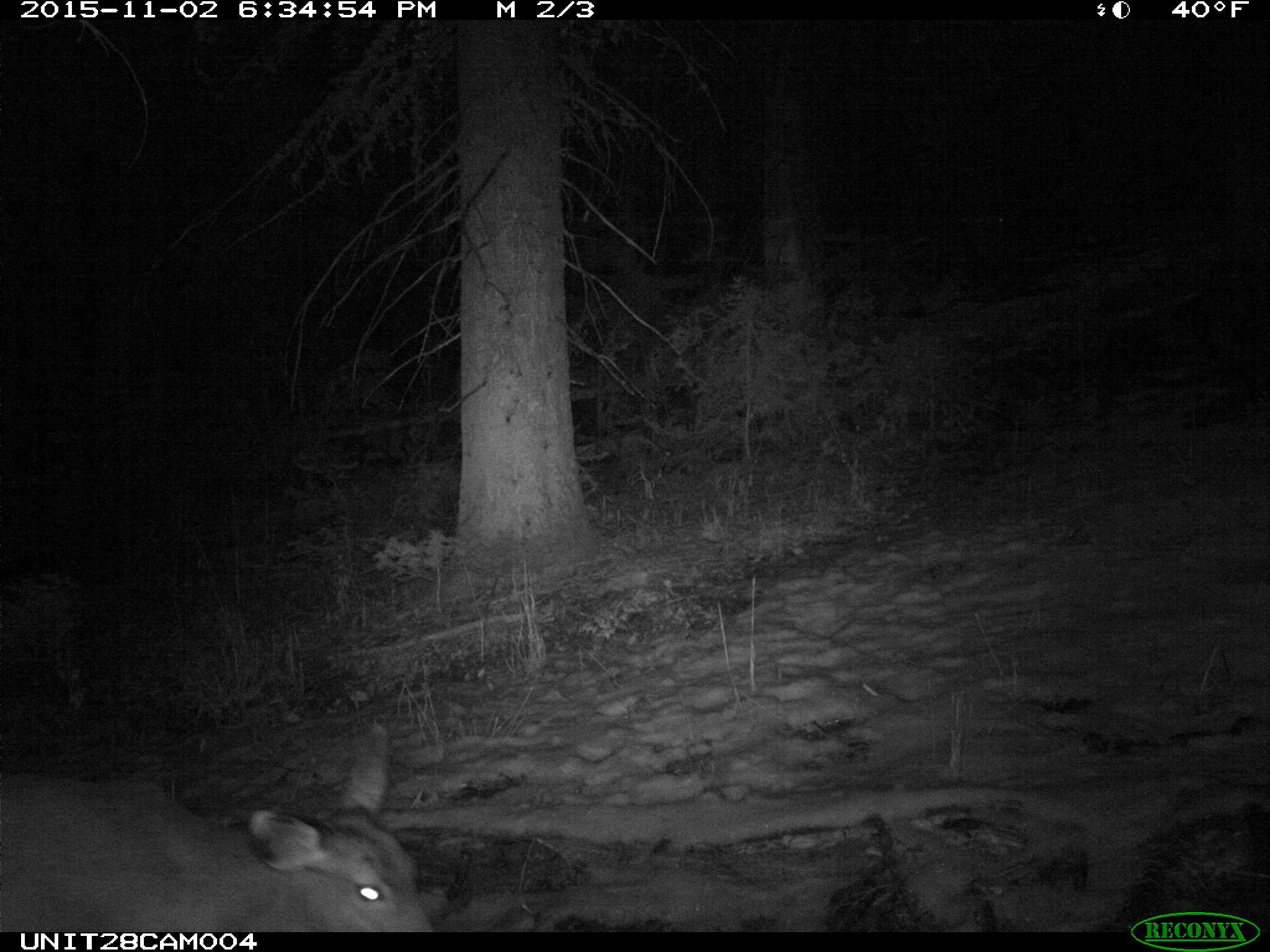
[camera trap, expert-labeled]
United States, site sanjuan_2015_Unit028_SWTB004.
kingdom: Animalia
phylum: Chordata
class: Mammalia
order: Artiodactyla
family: Cervidae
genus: Odocoileus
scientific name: Odocoileus hemionus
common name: mule deer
Odocoileus hemionus (mule deer).